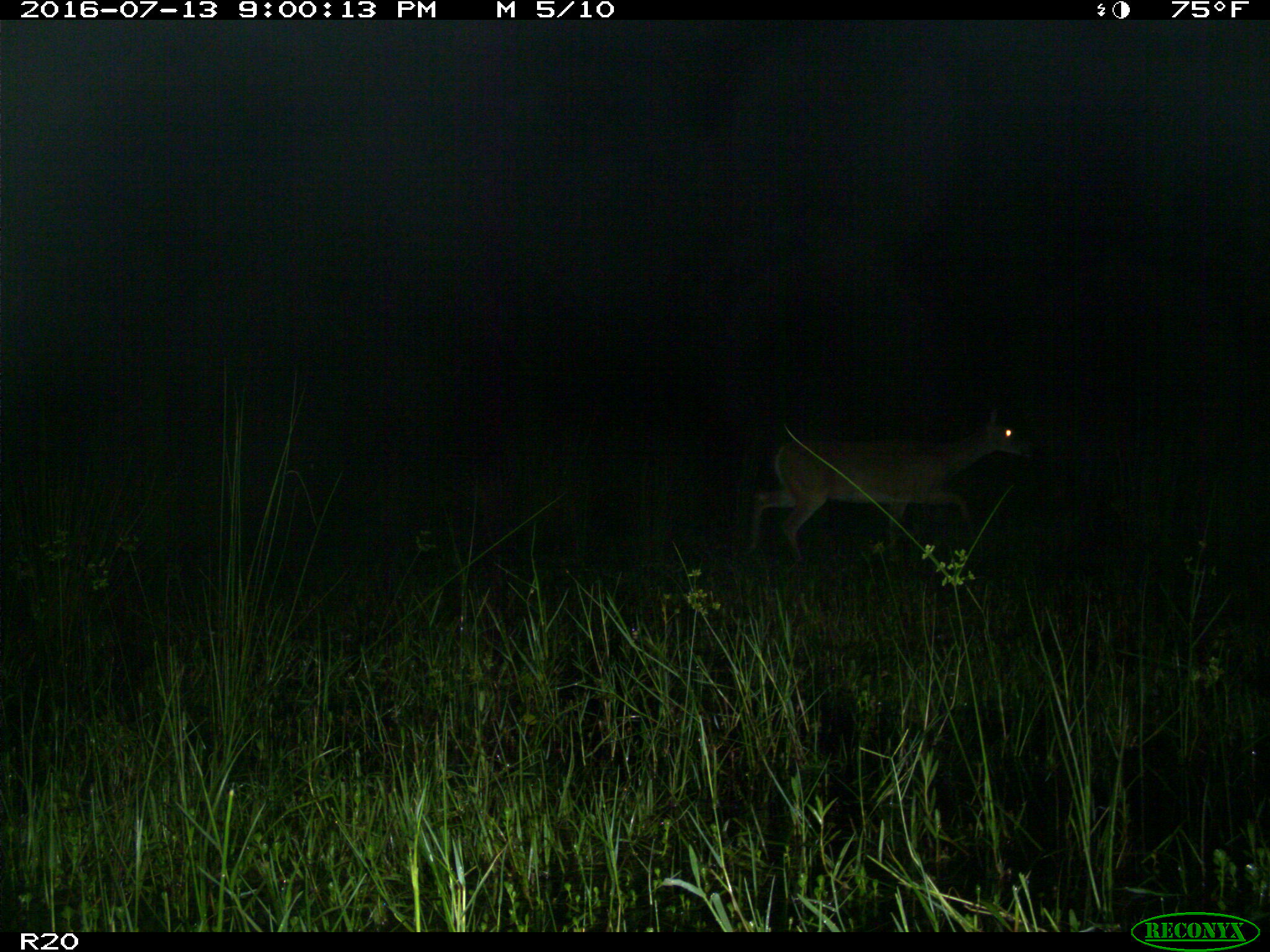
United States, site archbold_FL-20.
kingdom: Animalia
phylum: Chordata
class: Mammalia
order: Artiodactyla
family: Cervidae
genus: Odocoileus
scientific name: Odocoileus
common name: deer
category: unidentified deer